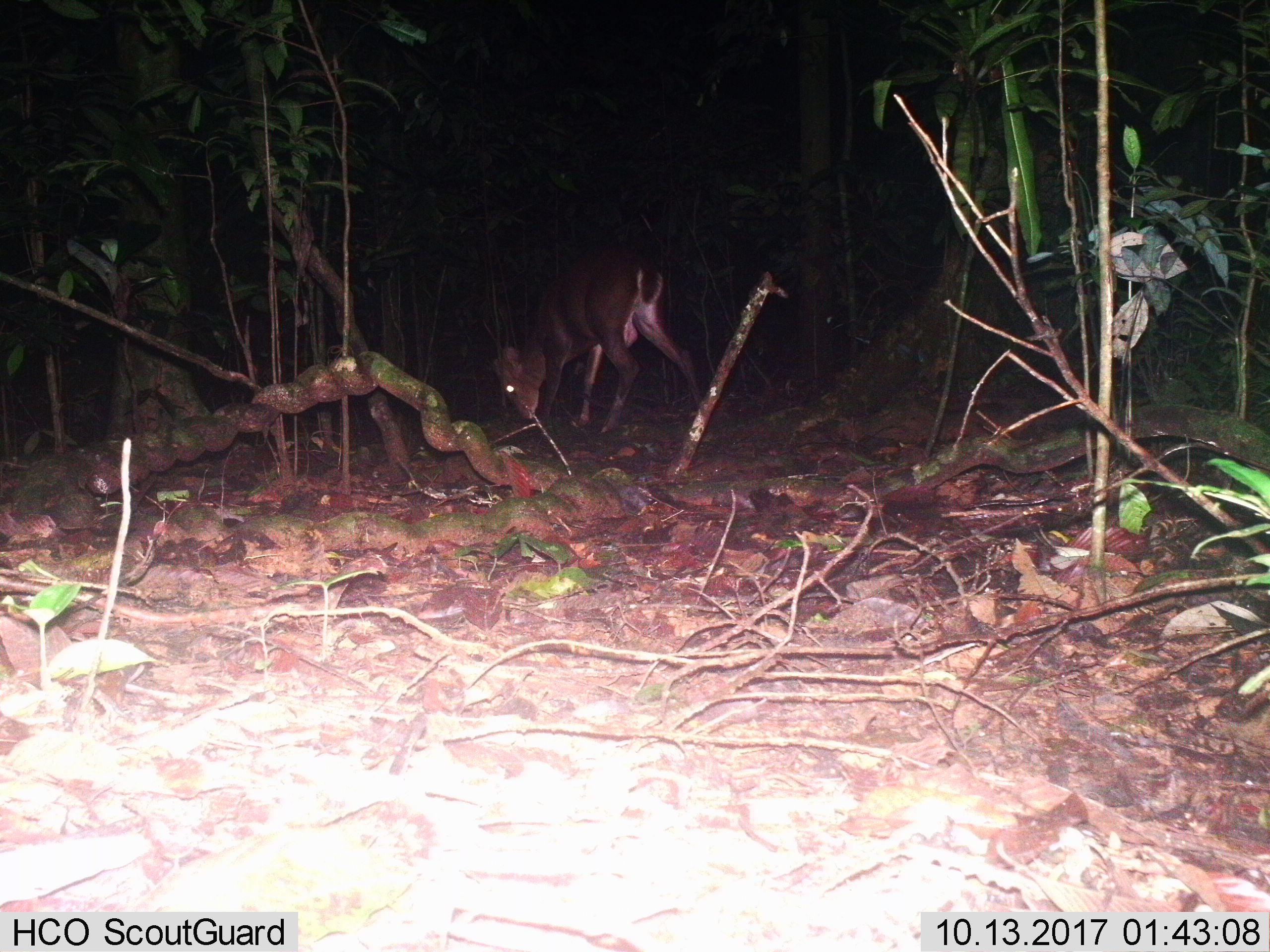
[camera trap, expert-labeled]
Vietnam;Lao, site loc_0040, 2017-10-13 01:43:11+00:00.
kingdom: Animalia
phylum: Chordata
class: Mammalia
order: Artiodactyla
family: Cervidae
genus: Muntiacus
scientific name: Muntiacus vuquangensis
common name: large-antlered muntjac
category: large antlered muntjac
Large antlered muntjac (large-antlered muntjac) (Muntiacus vuquangensis). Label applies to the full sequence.